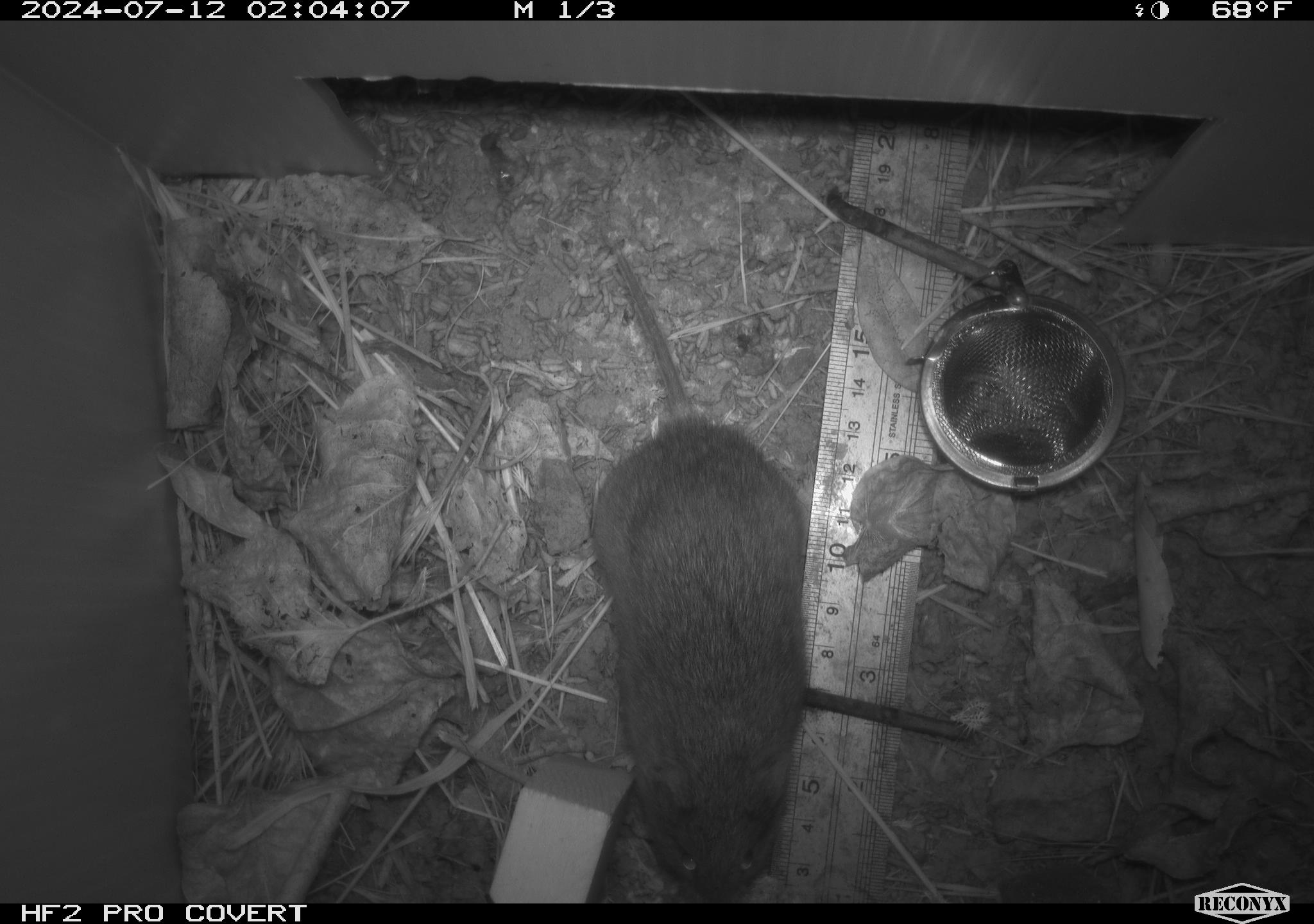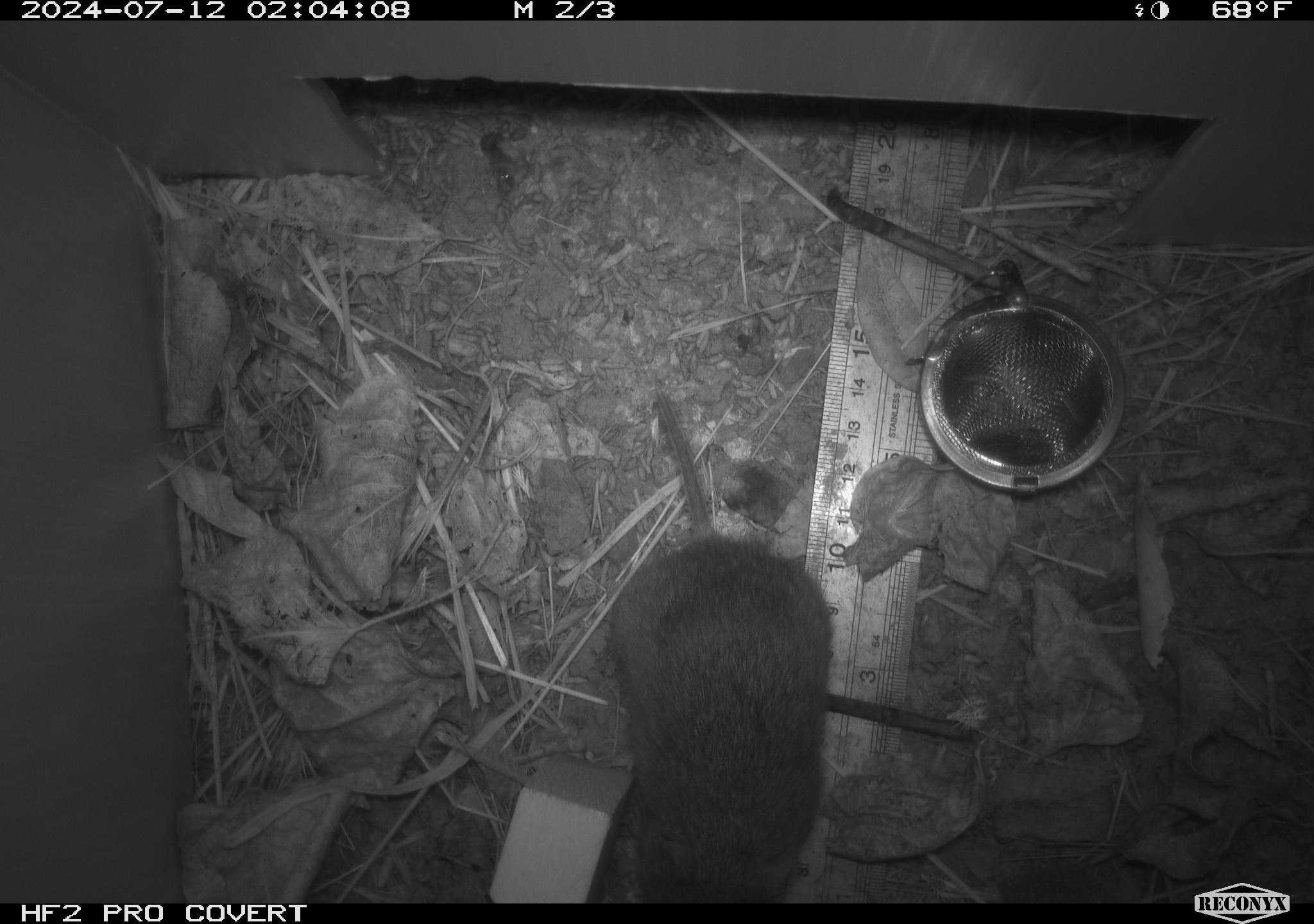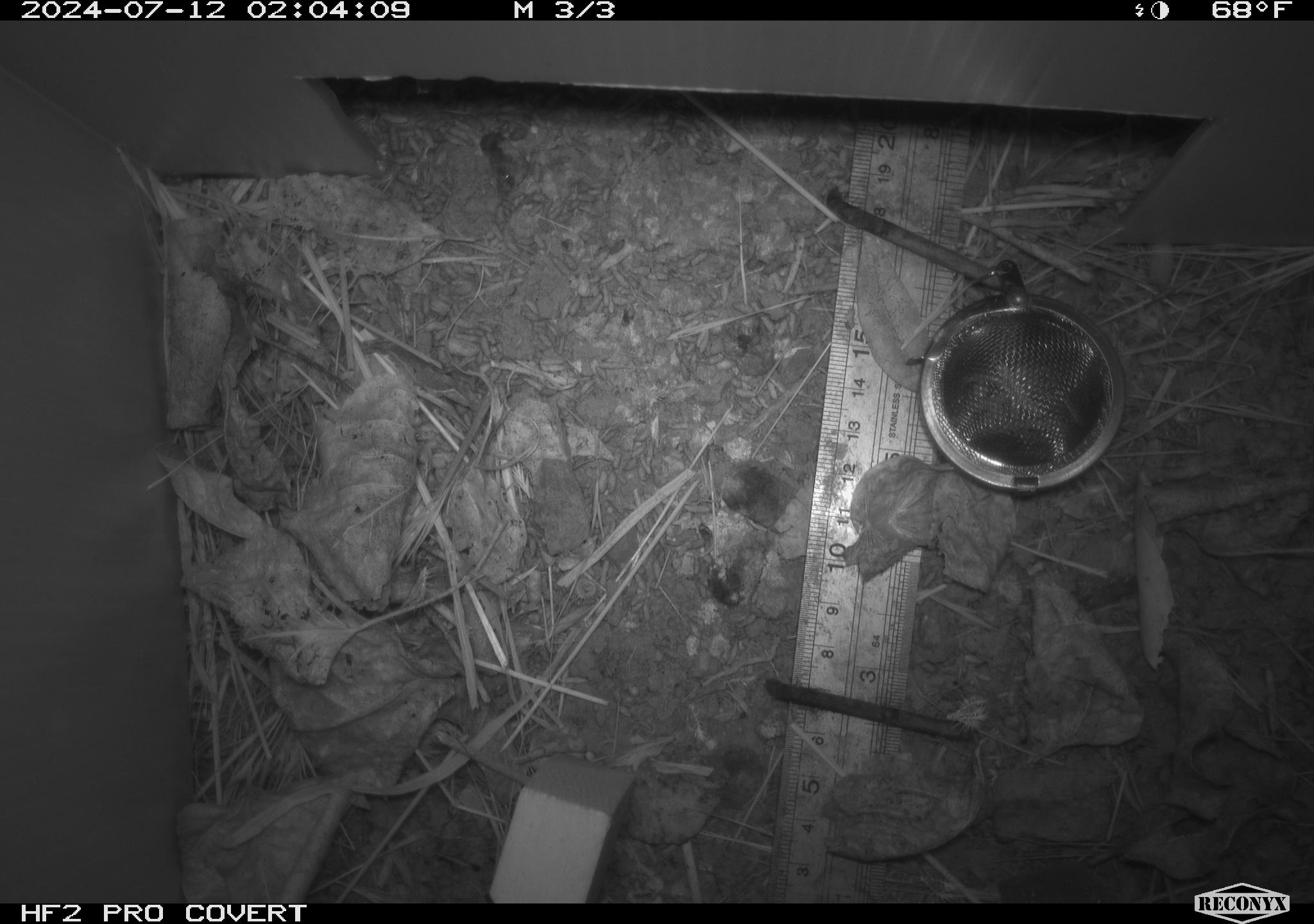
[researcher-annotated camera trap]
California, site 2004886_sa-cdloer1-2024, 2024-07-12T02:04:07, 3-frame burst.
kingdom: Animalia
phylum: Chordata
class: Mammalia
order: Rodentia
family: Cricetidae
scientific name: Arvicolinae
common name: voles, lemmings, and muskrats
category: arvicolinae subfamily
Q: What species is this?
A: Arvicolinae subfamily (voles, lemmings, and muskrats) (Arvicolinae).